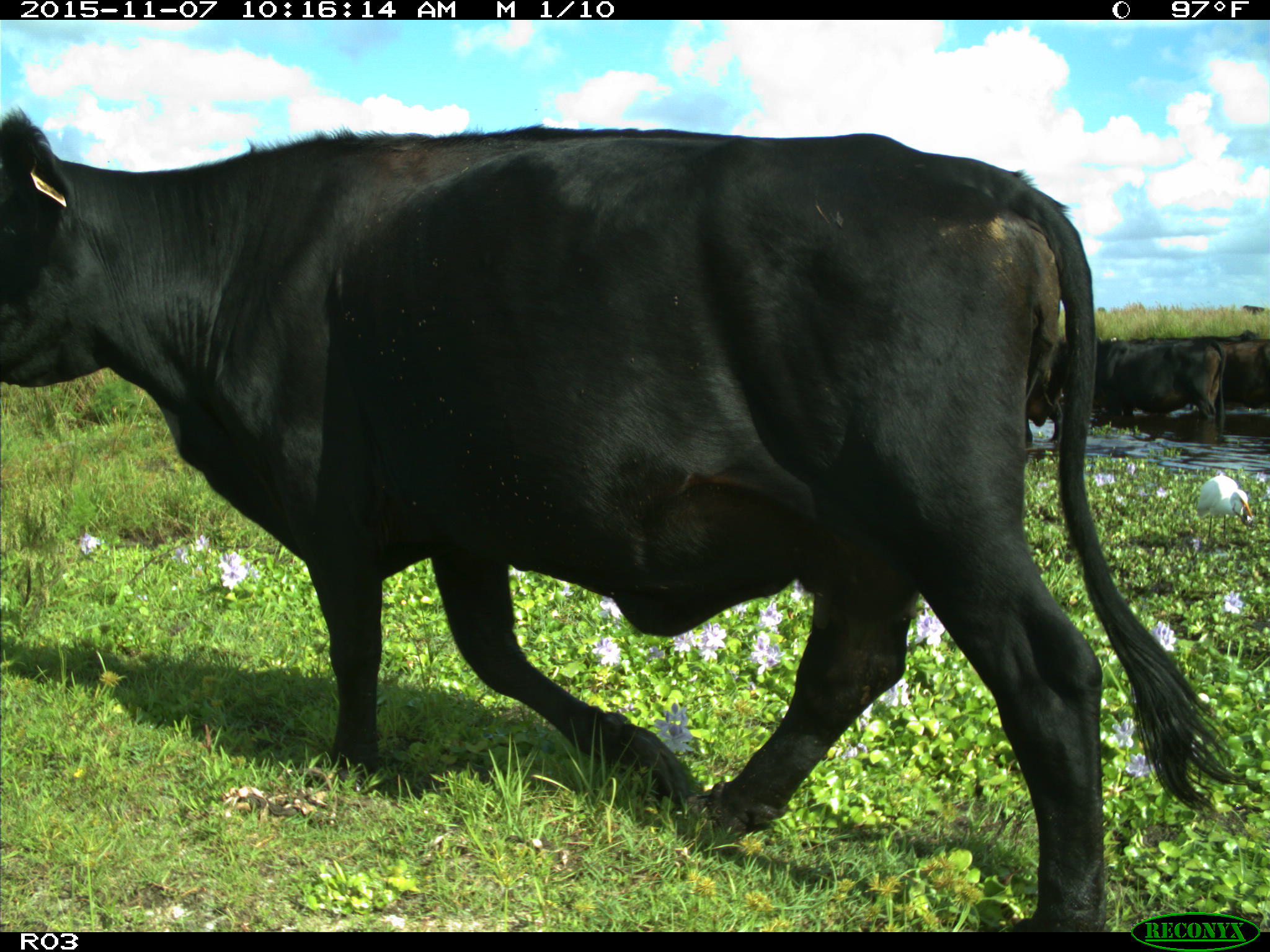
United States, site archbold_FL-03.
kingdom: Animalia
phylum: Chordata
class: Mammalia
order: Artiodactyla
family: Bovidae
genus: Bos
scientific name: Bos taurus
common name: domestic cow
Bos taurus (domestic cow).